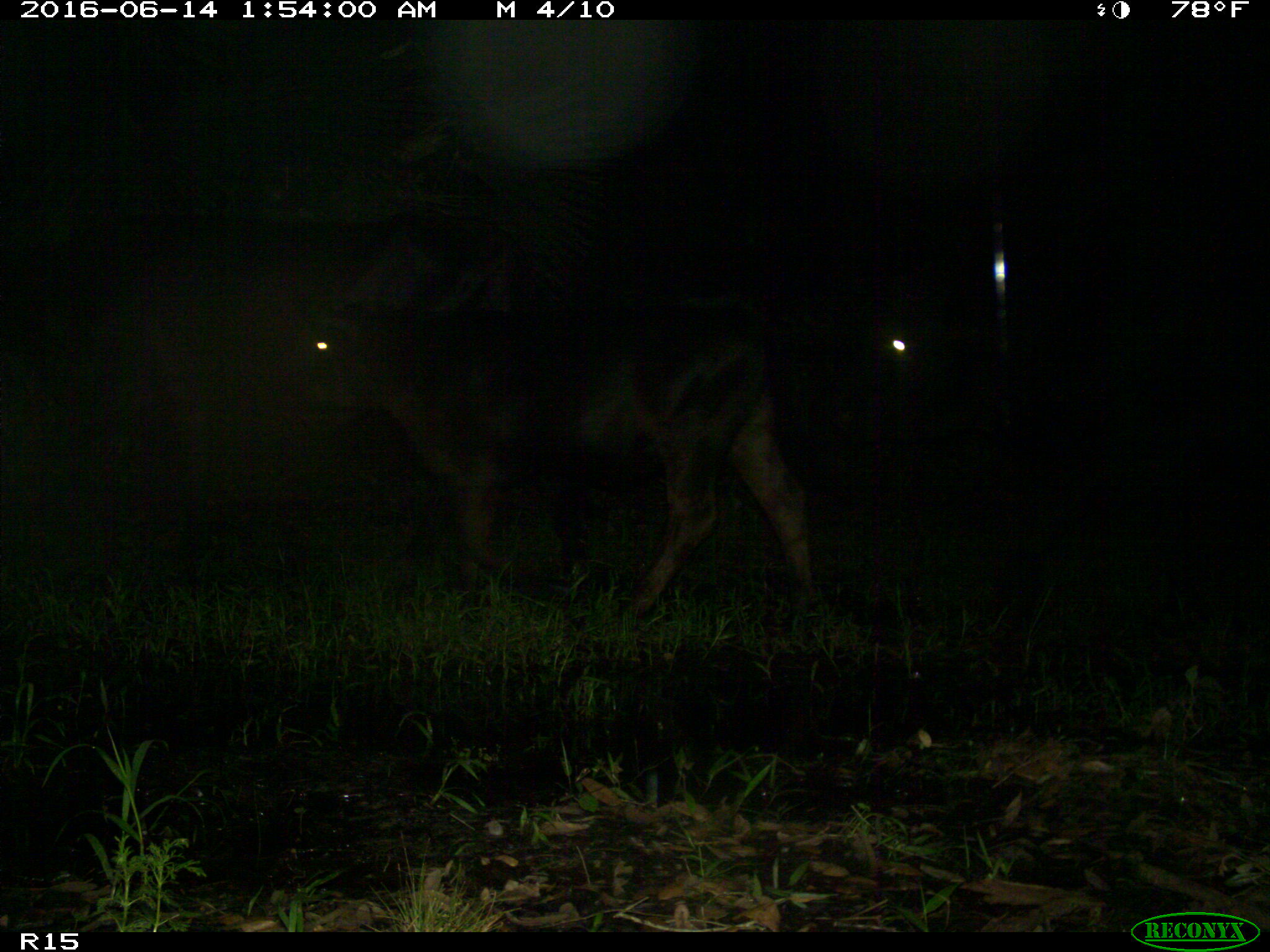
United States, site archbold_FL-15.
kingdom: Animalia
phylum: Chordata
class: Mammalia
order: Artiodactyla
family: Bovidae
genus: Bos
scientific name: Bos taurus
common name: domestic cow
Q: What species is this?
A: Bos taurus (domestic cow).